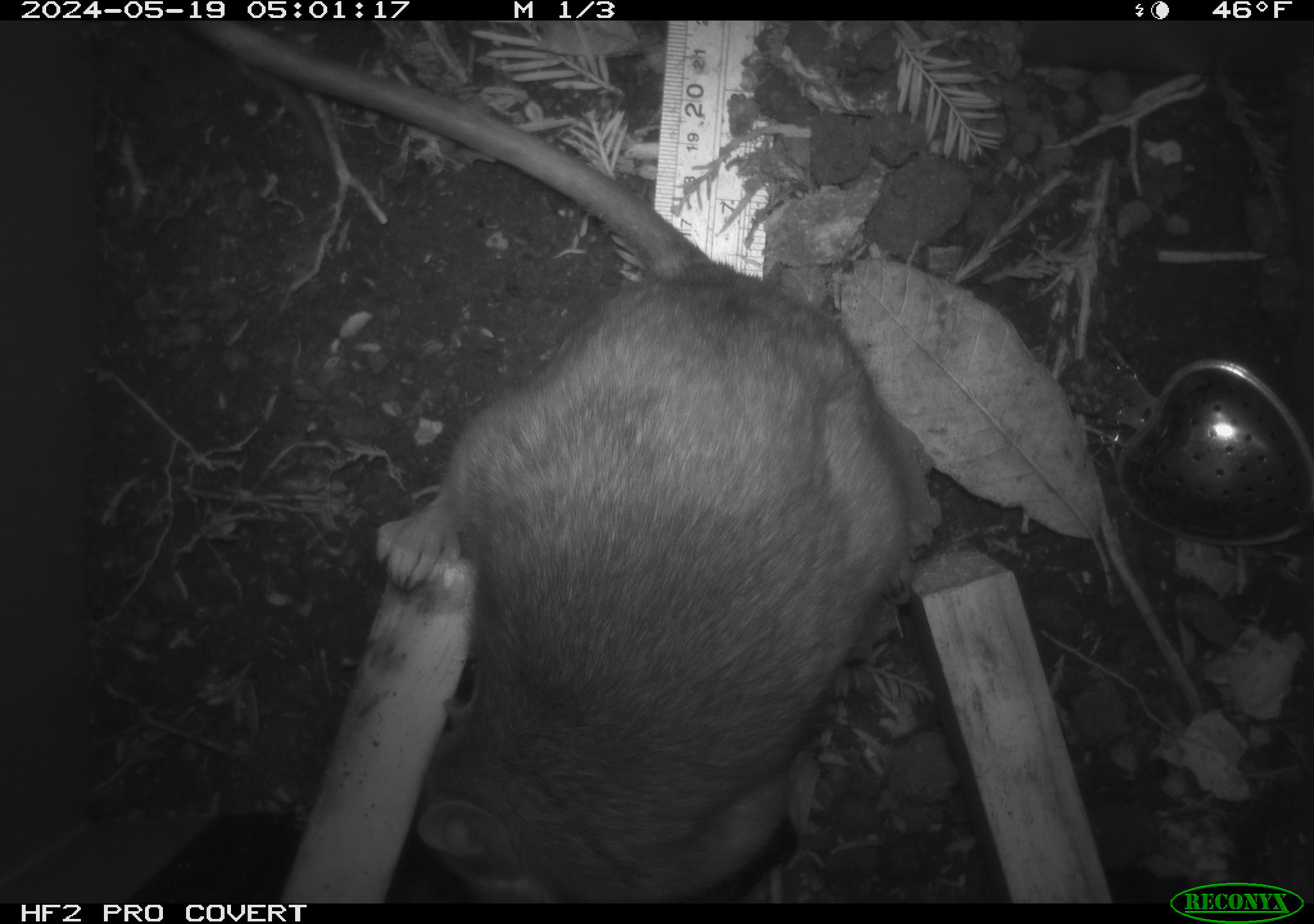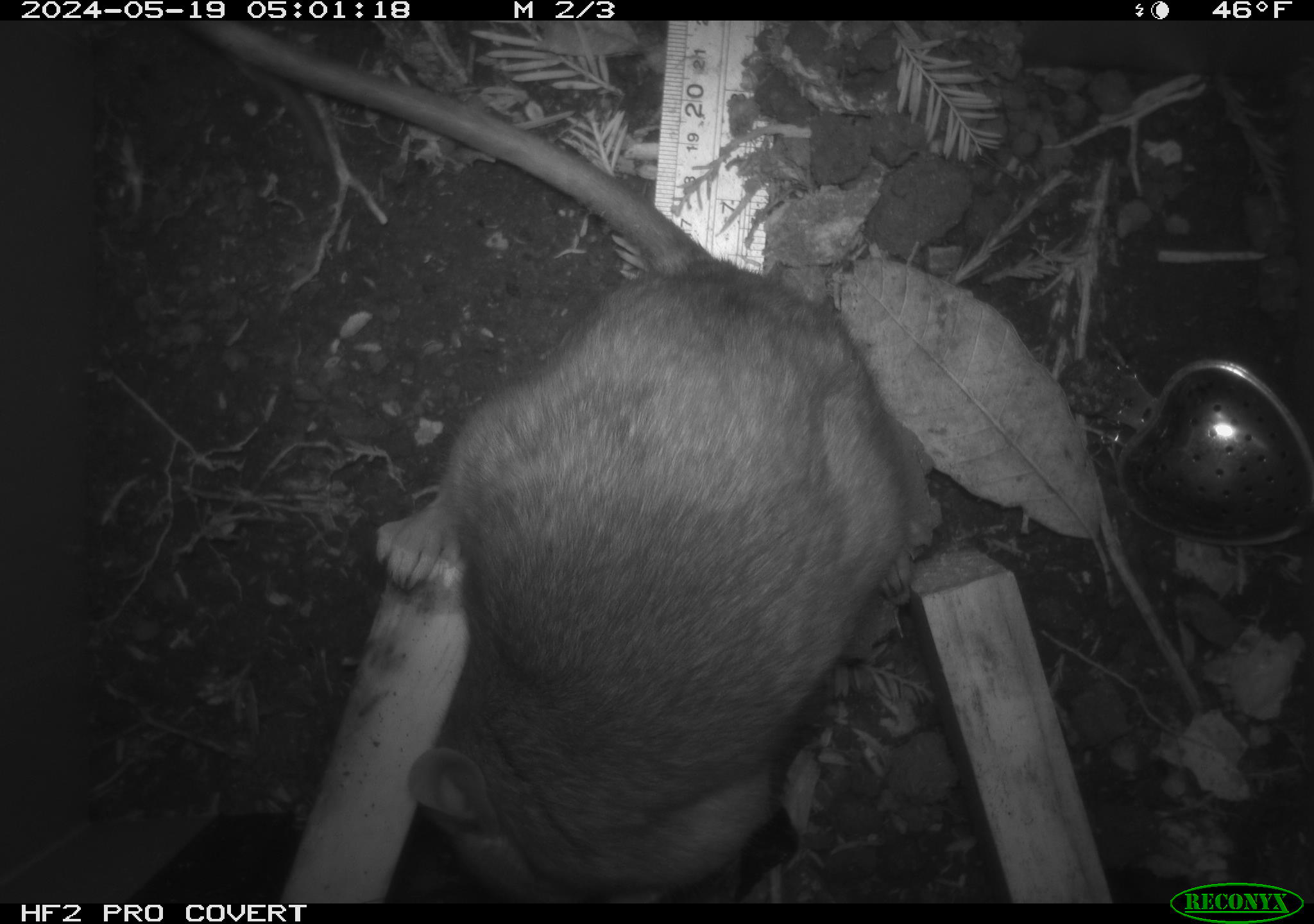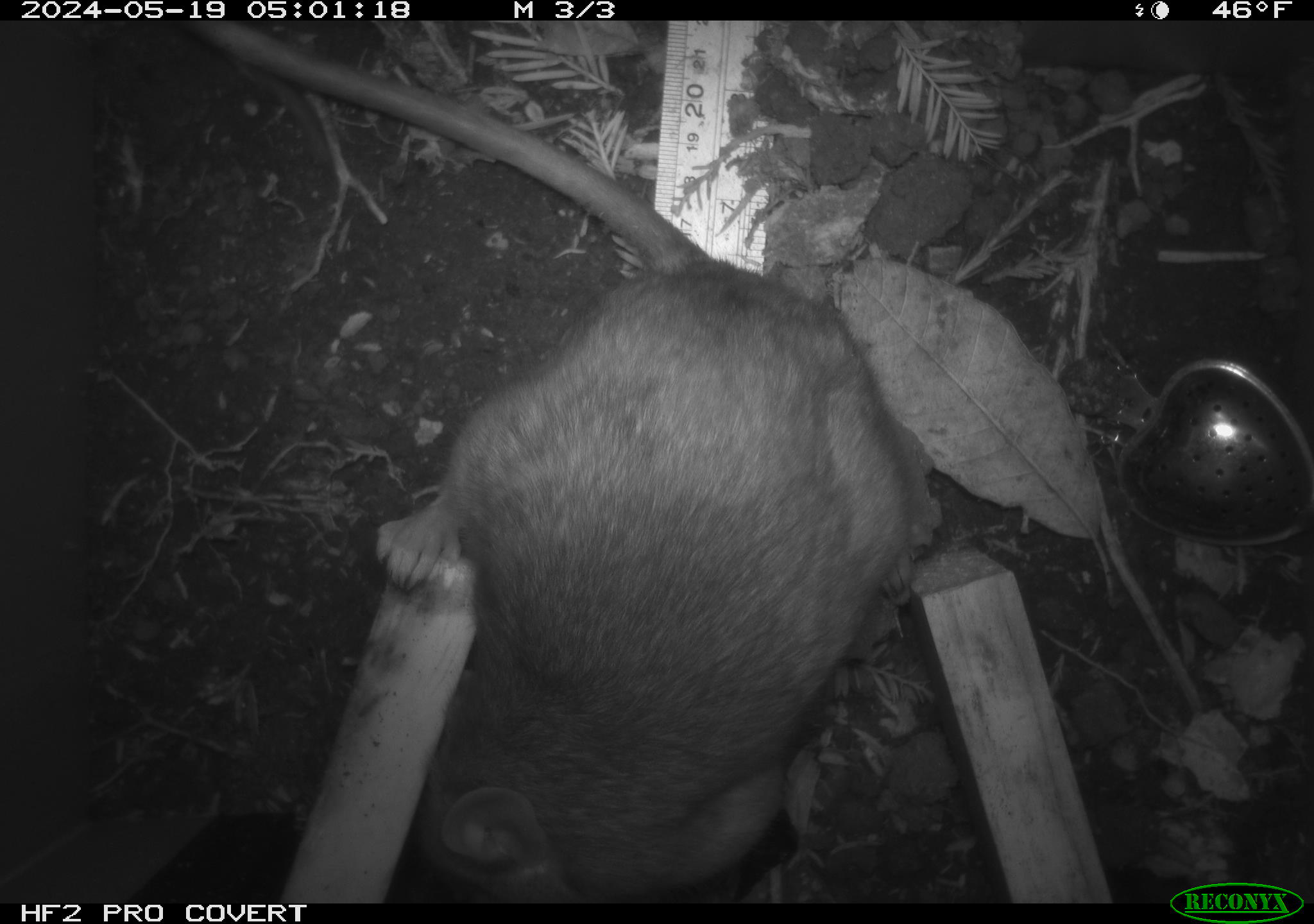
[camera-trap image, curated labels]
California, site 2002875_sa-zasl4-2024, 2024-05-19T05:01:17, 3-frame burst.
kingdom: Animalia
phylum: Chordata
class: Mammalia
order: Rodentia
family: Cricetidae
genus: Neotoma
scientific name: Neotoma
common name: pack rat or woodrat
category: neotoma species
Neotoma species (pack rat or woodrat) (Neotoma).